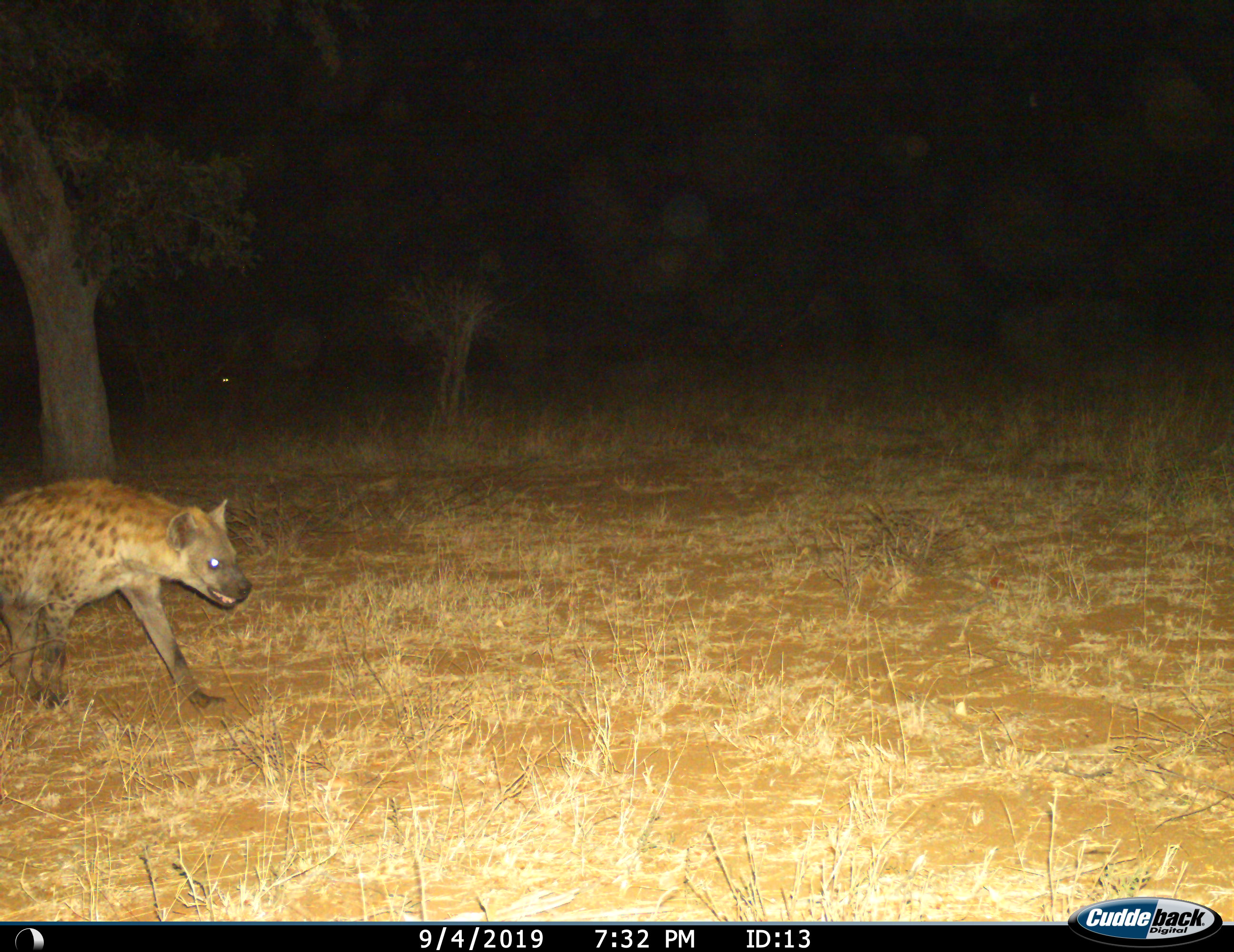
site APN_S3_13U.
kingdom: Animalia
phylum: Chordata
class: Mammalia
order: Carnivora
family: Hyaenidae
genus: Crocuta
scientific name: Crocuta crocuta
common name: spotted hyena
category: hyenaspotted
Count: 1.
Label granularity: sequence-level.